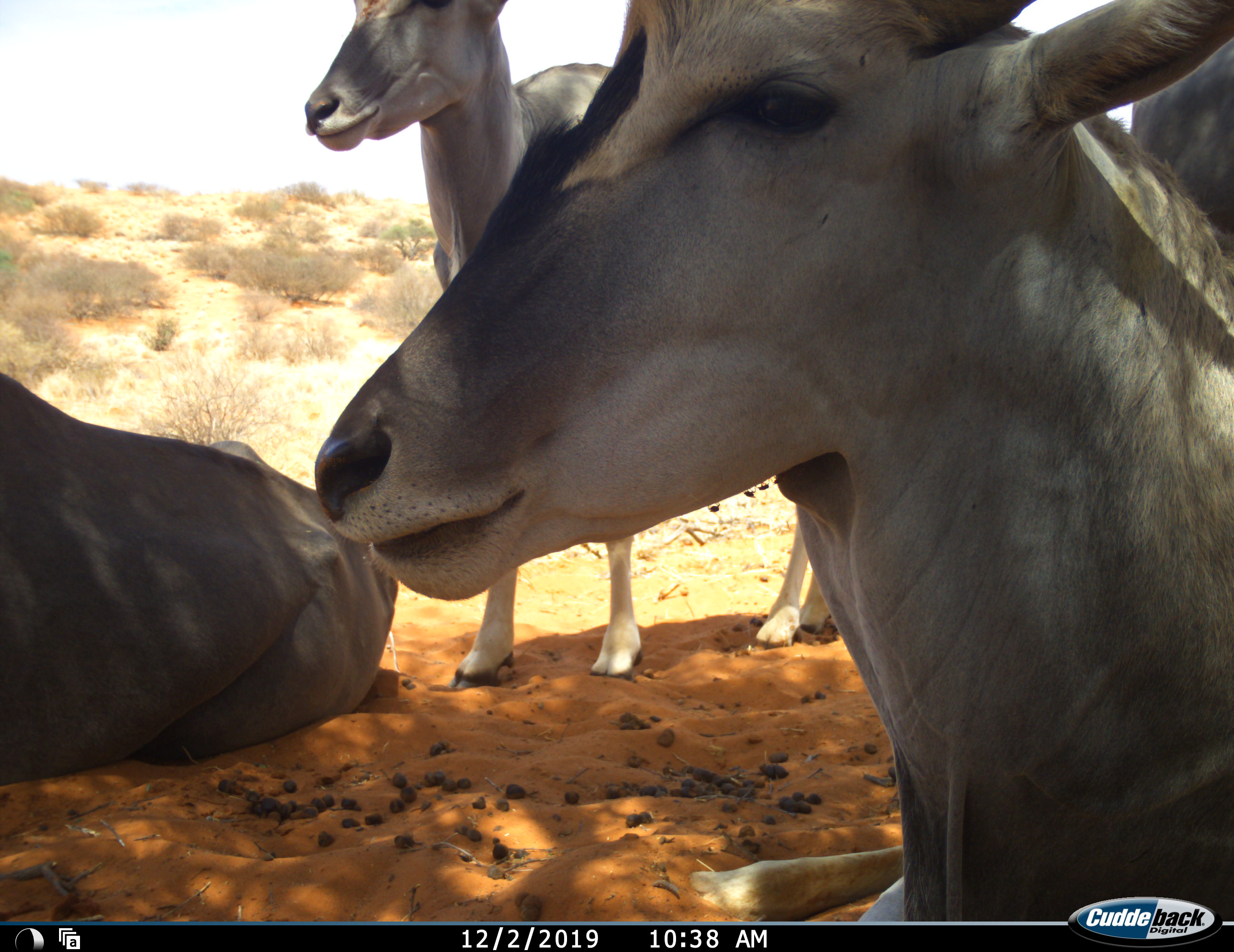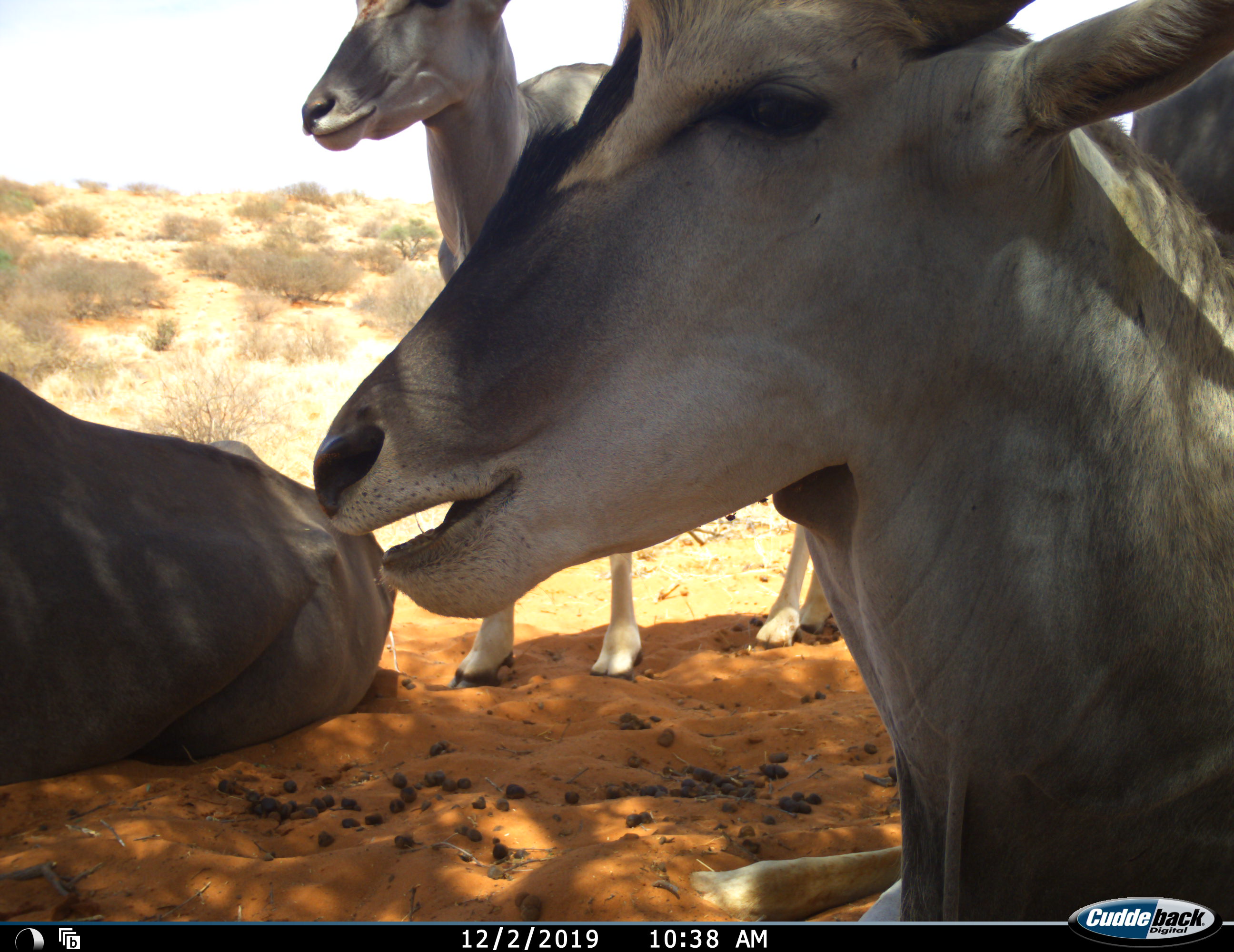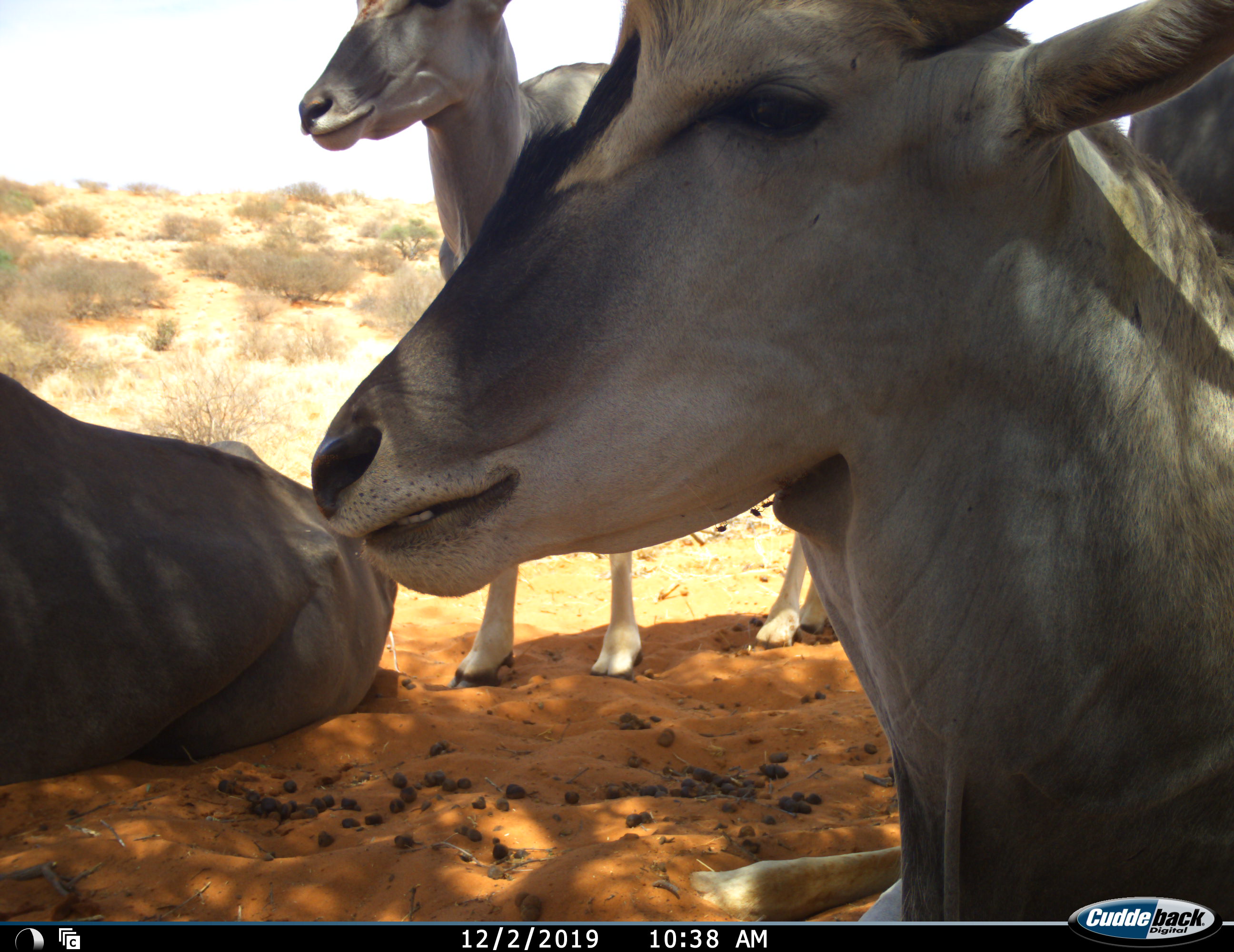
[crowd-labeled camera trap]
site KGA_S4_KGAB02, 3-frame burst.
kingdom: Animalia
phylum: Chordata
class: Mammalia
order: Artiodactyla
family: Bovidae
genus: Tragelaphus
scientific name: Tragelaphus oryx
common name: eland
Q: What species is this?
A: Eland (Tragelaphus oryx).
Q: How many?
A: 4.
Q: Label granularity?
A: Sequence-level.